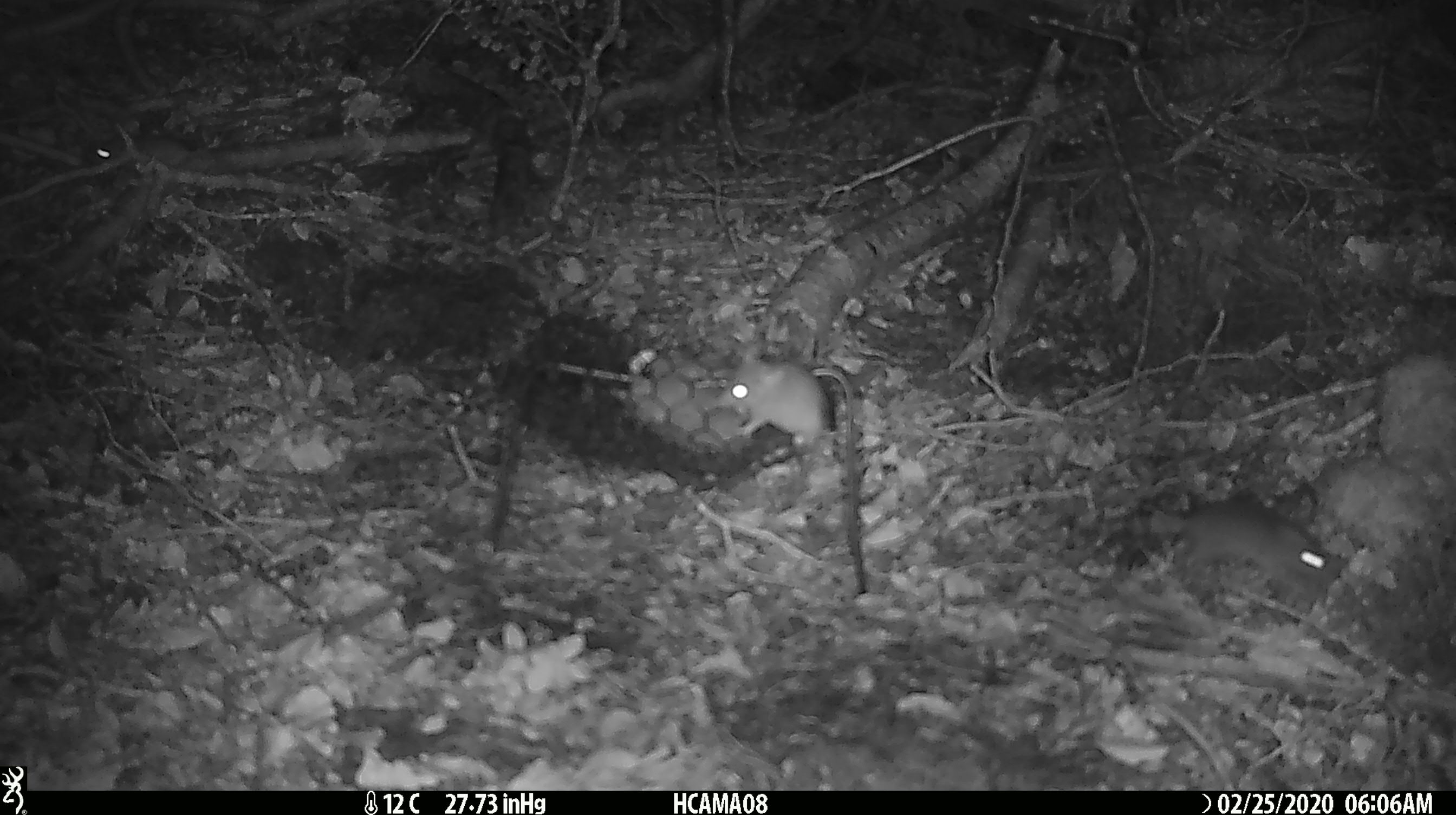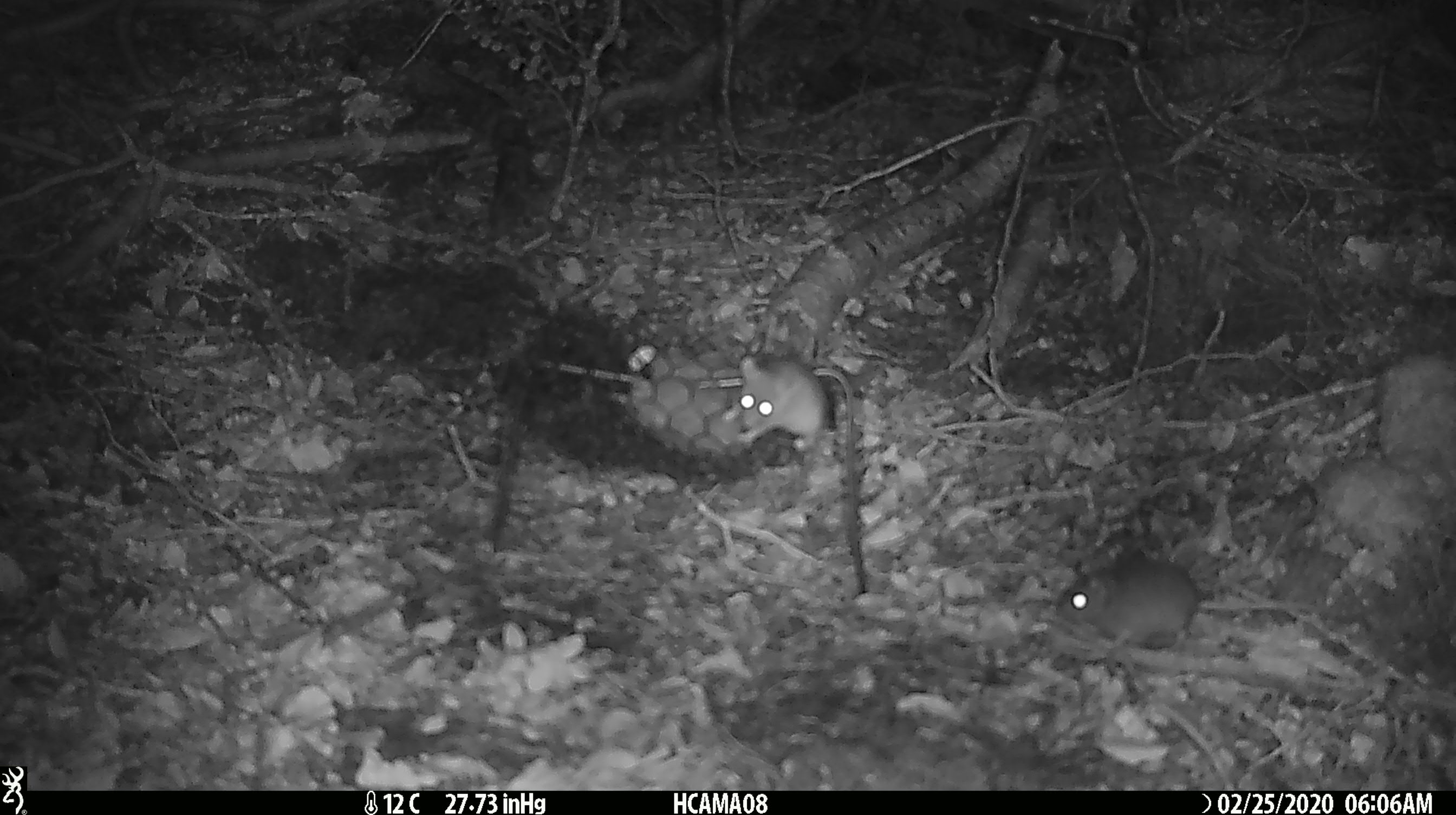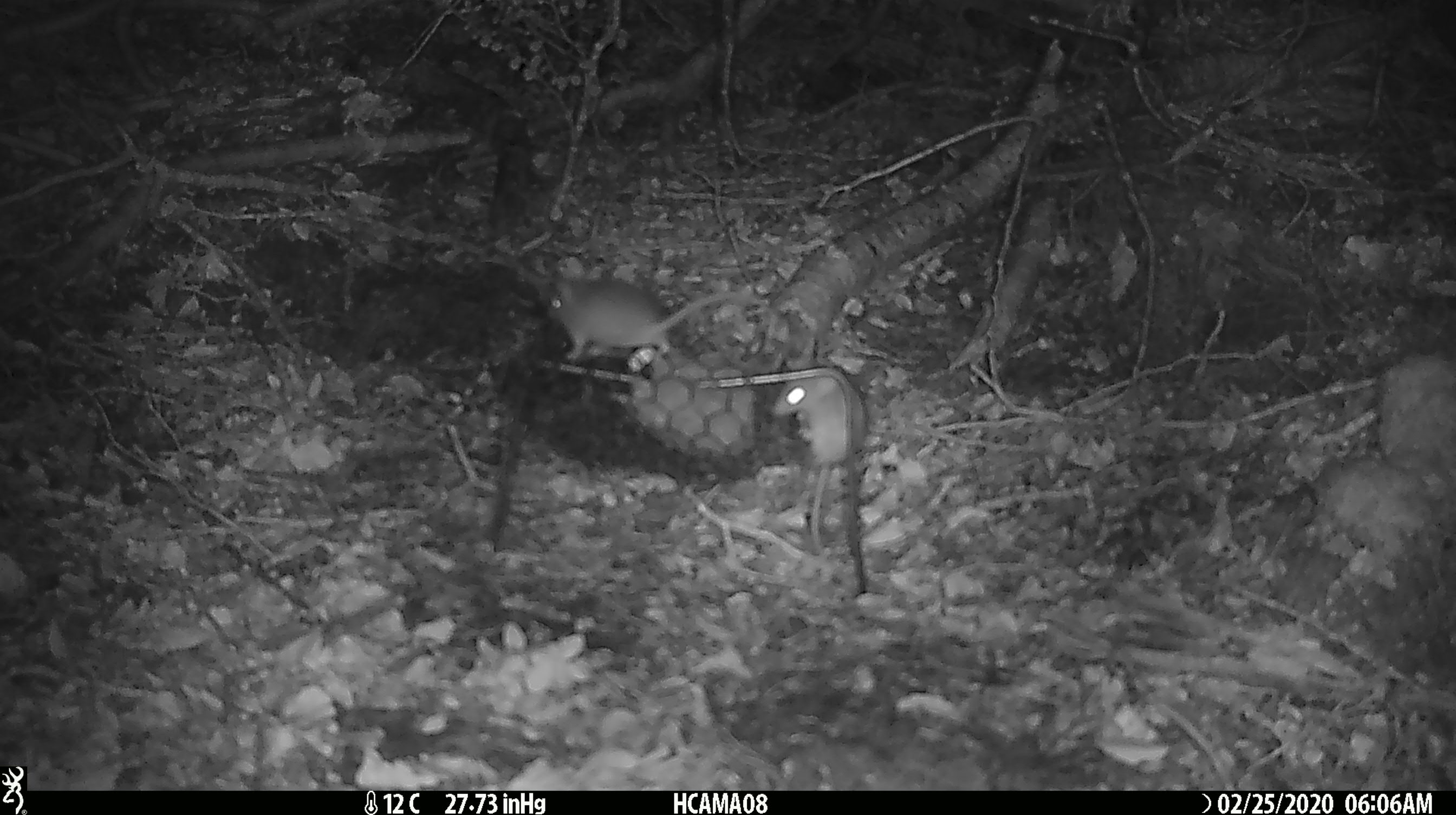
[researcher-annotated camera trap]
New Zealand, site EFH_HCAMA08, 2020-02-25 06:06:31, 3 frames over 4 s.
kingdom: Animalia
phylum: Chordata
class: Mammalia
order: Rodentia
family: Muridae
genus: Mus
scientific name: Mus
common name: mouse